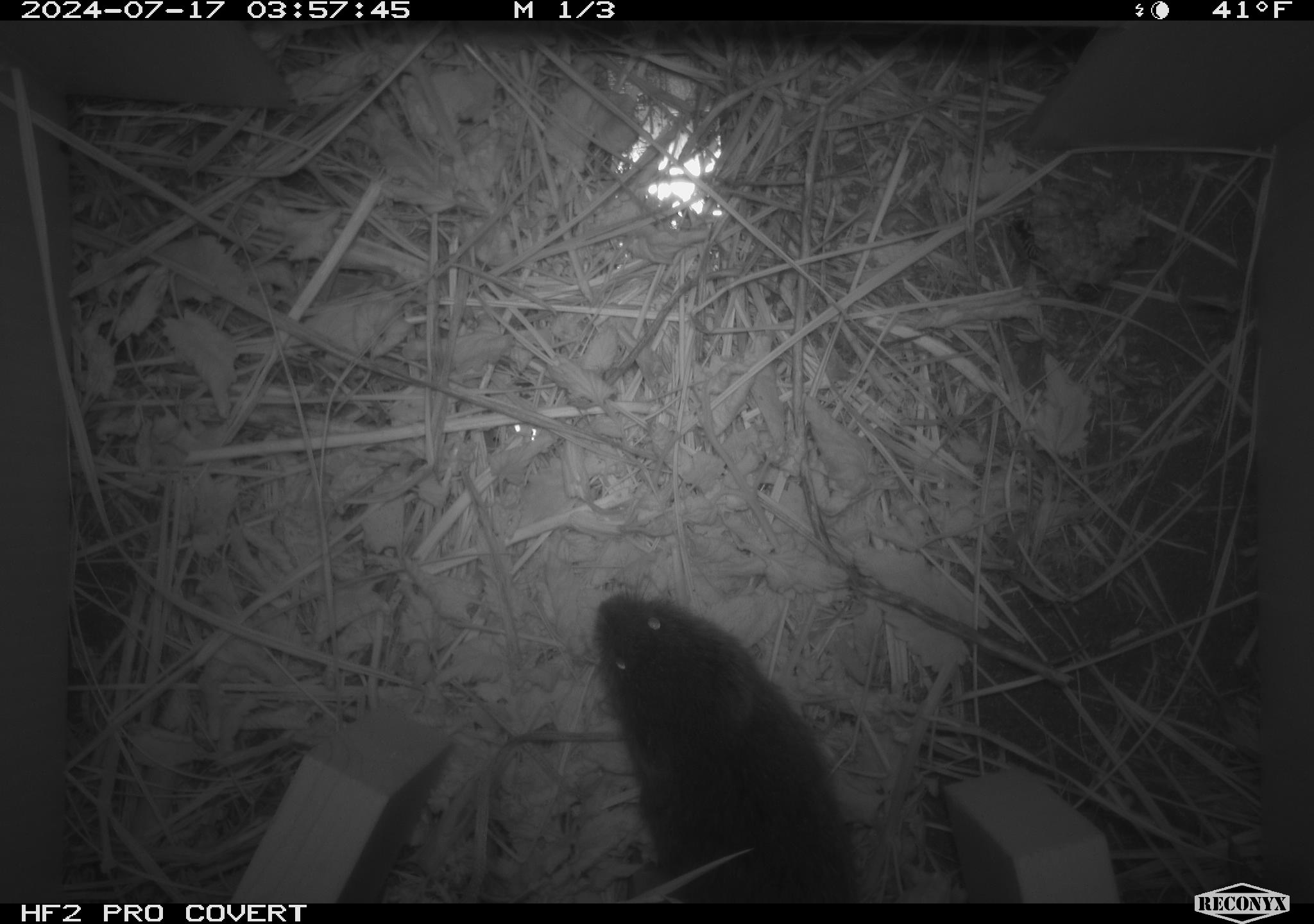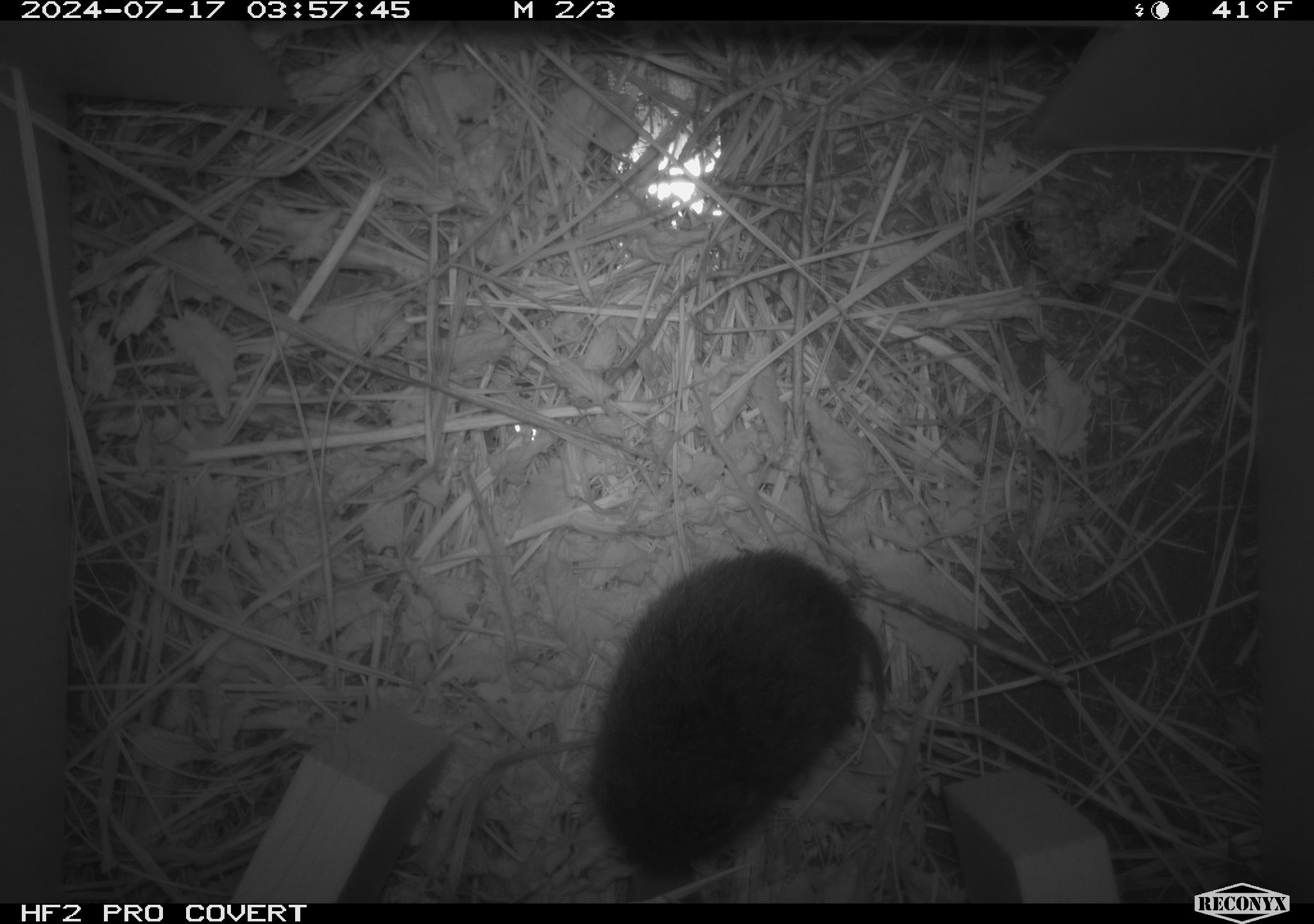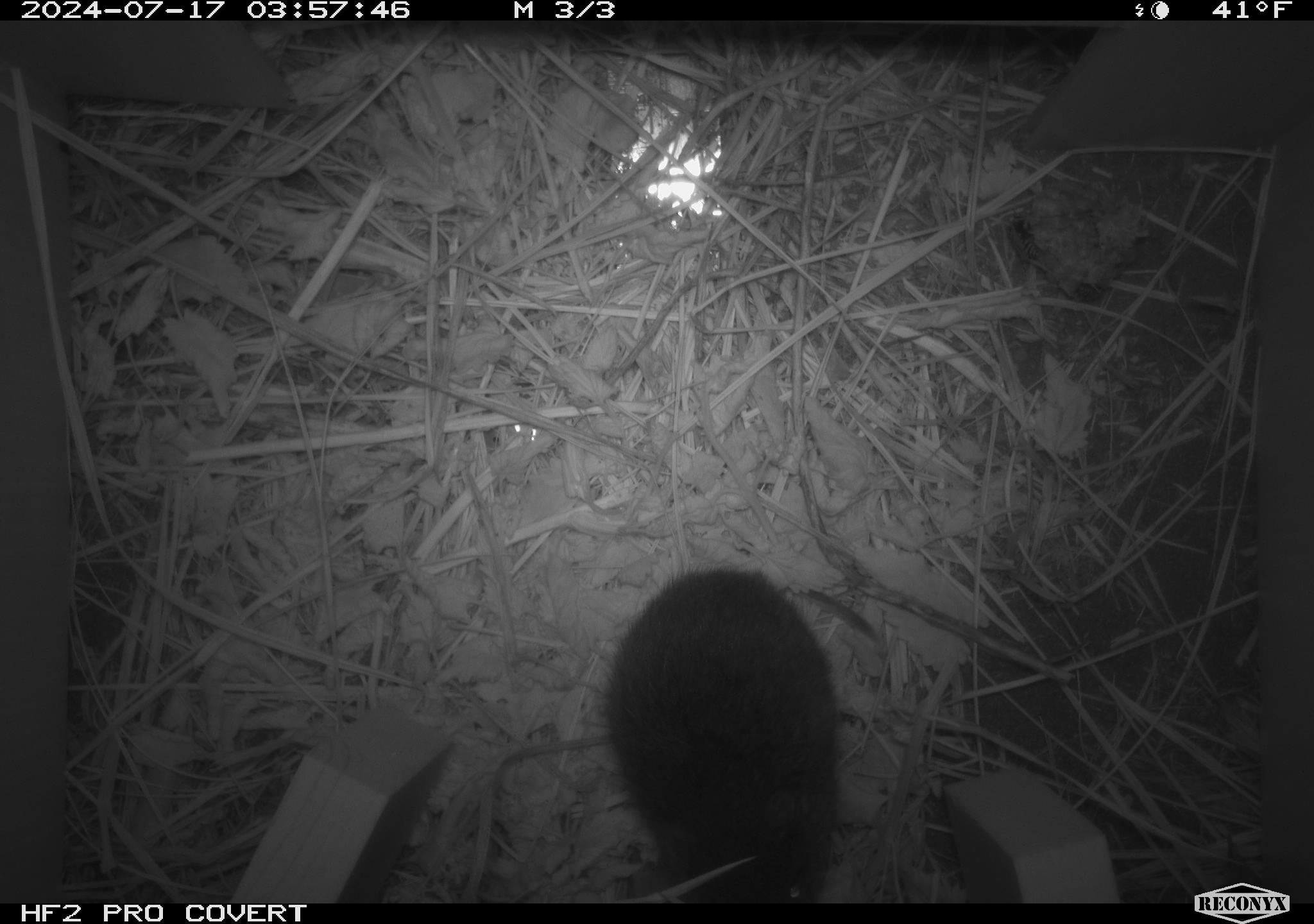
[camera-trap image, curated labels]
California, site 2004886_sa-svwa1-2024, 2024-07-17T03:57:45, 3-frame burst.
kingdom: Animalia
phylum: Arthropoda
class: Insecta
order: Hymenoptera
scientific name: Hymenoptera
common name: ants, bees, wasps, and sawflies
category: hymenoptera order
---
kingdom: Animalia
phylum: Chordata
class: Mammalia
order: Rodentia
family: Cricetidae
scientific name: Arvicolinae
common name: voles, lemmings, and muskrats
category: arvicolinae subfamily